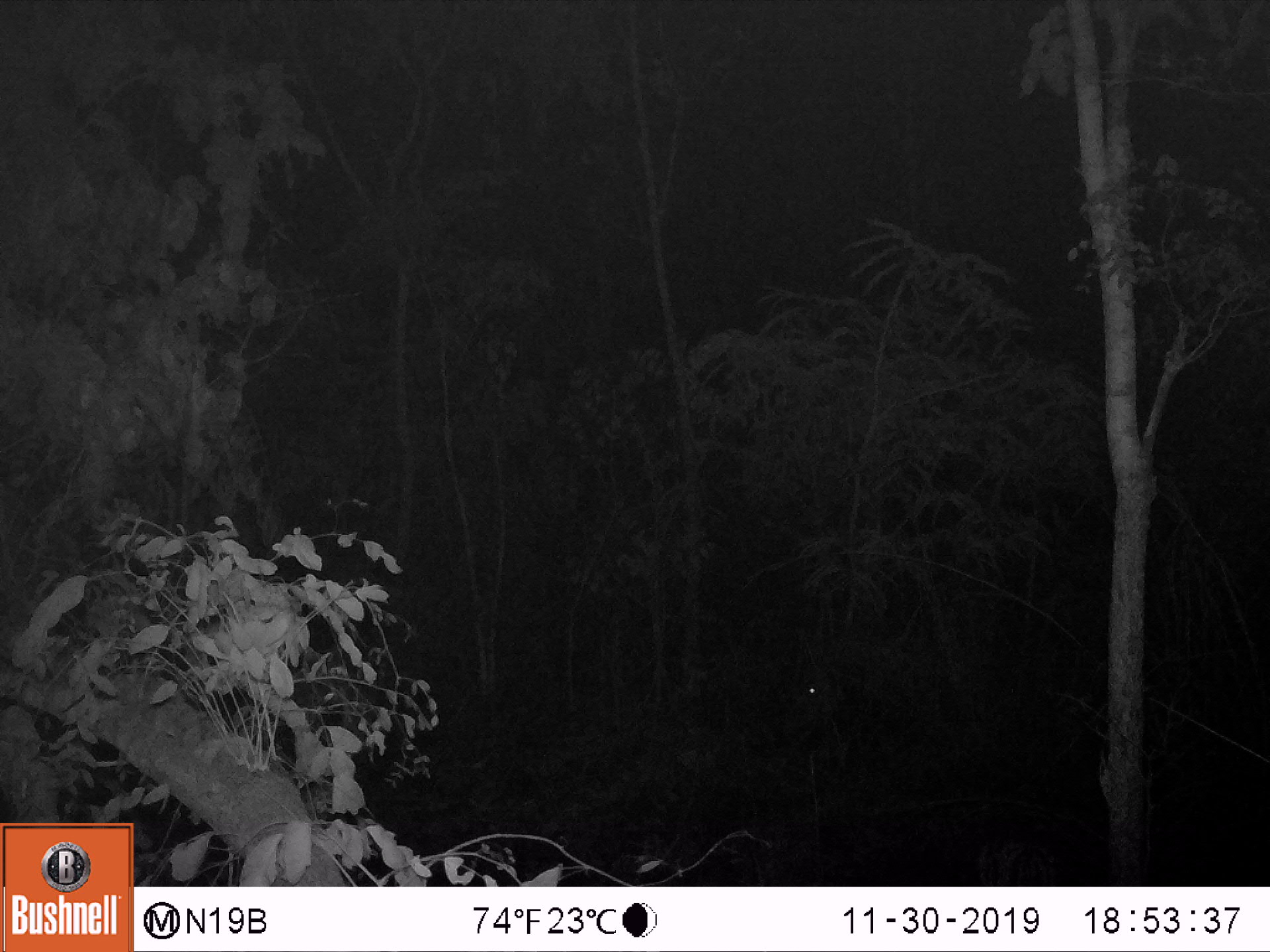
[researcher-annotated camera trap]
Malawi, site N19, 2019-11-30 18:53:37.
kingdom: Animalia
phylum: Chordata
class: Mammalia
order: Artiodactyla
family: Suidae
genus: Potamochoerus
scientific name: Potamochoerus larvatus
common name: bushpig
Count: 1.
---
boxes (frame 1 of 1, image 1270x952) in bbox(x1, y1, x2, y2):
bushpig: bbox(786, 624, 926, 767)